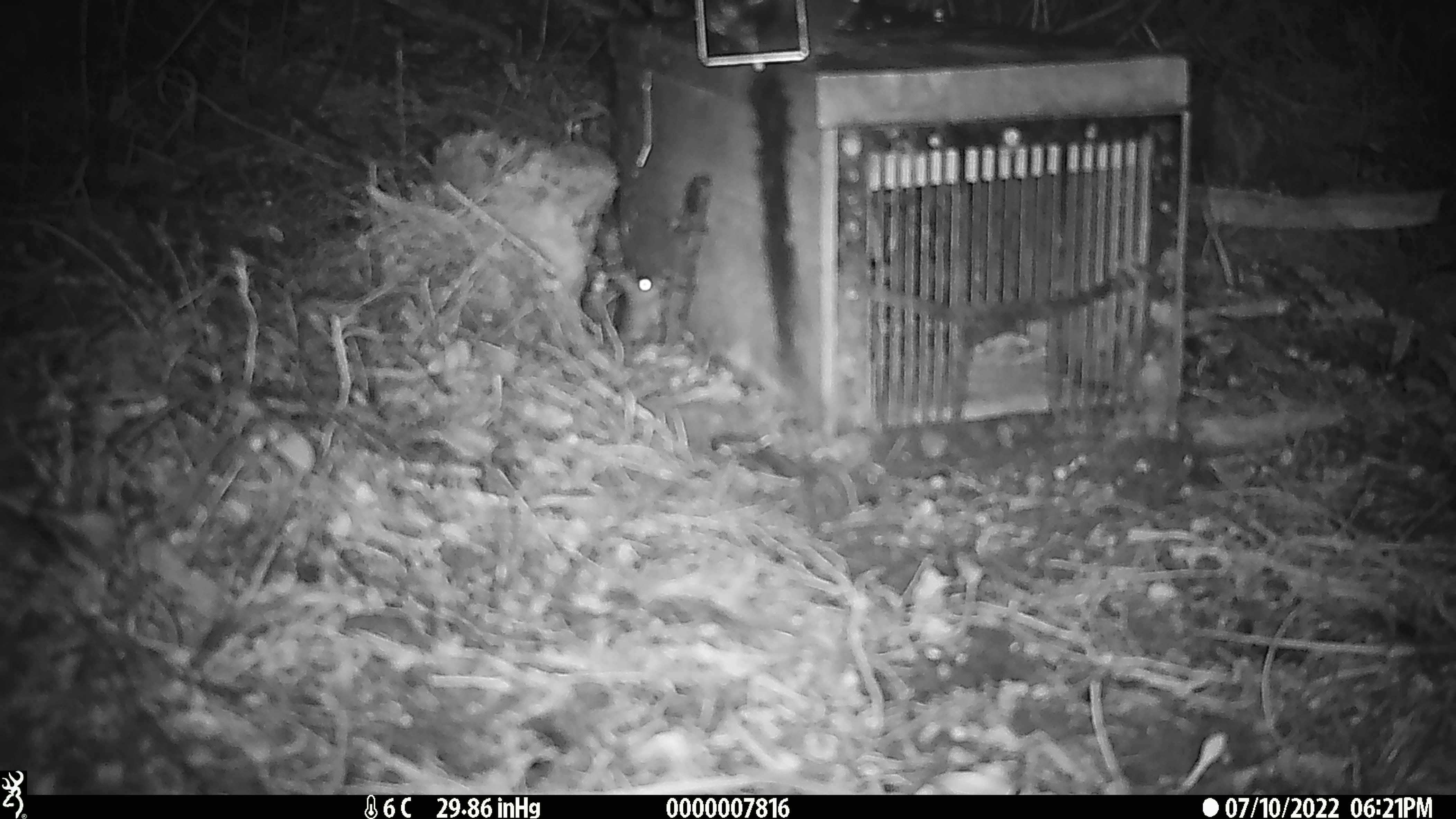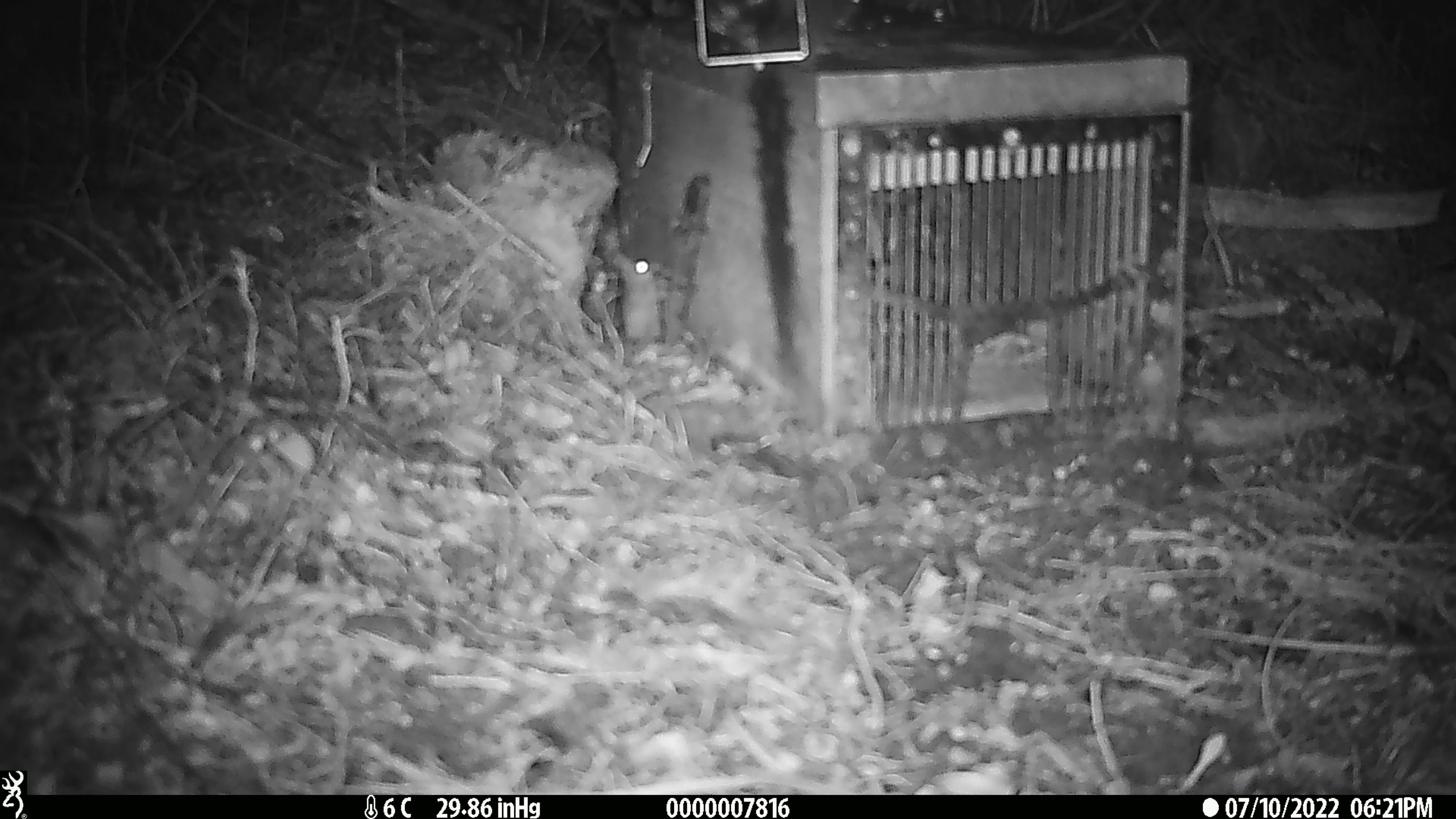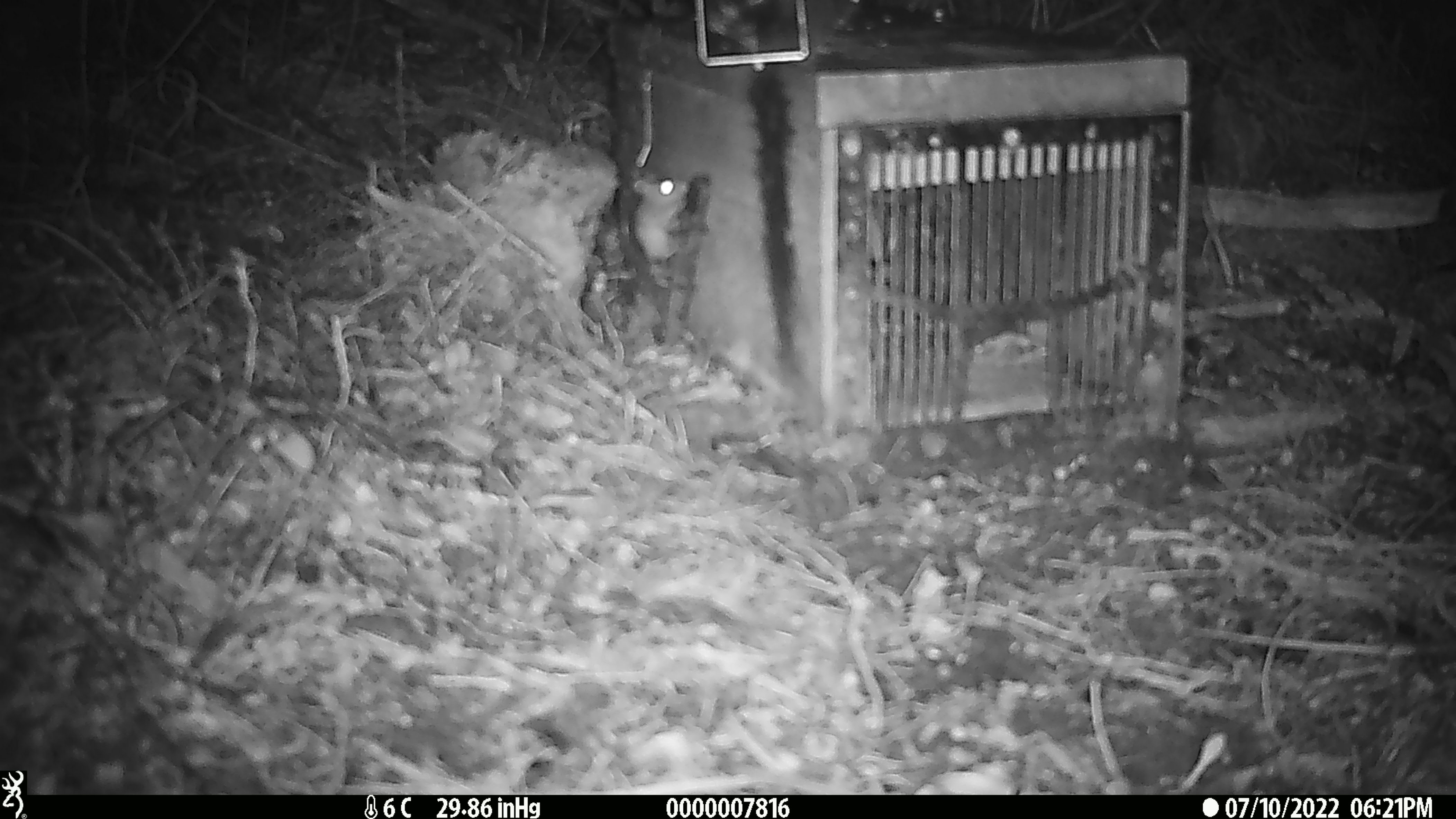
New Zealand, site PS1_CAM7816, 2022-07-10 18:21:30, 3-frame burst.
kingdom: Animalia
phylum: Chordata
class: Mammalia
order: Rodentia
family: Muridae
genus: Mus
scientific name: Mus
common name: mouse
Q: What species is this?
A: Mouse (Mus).